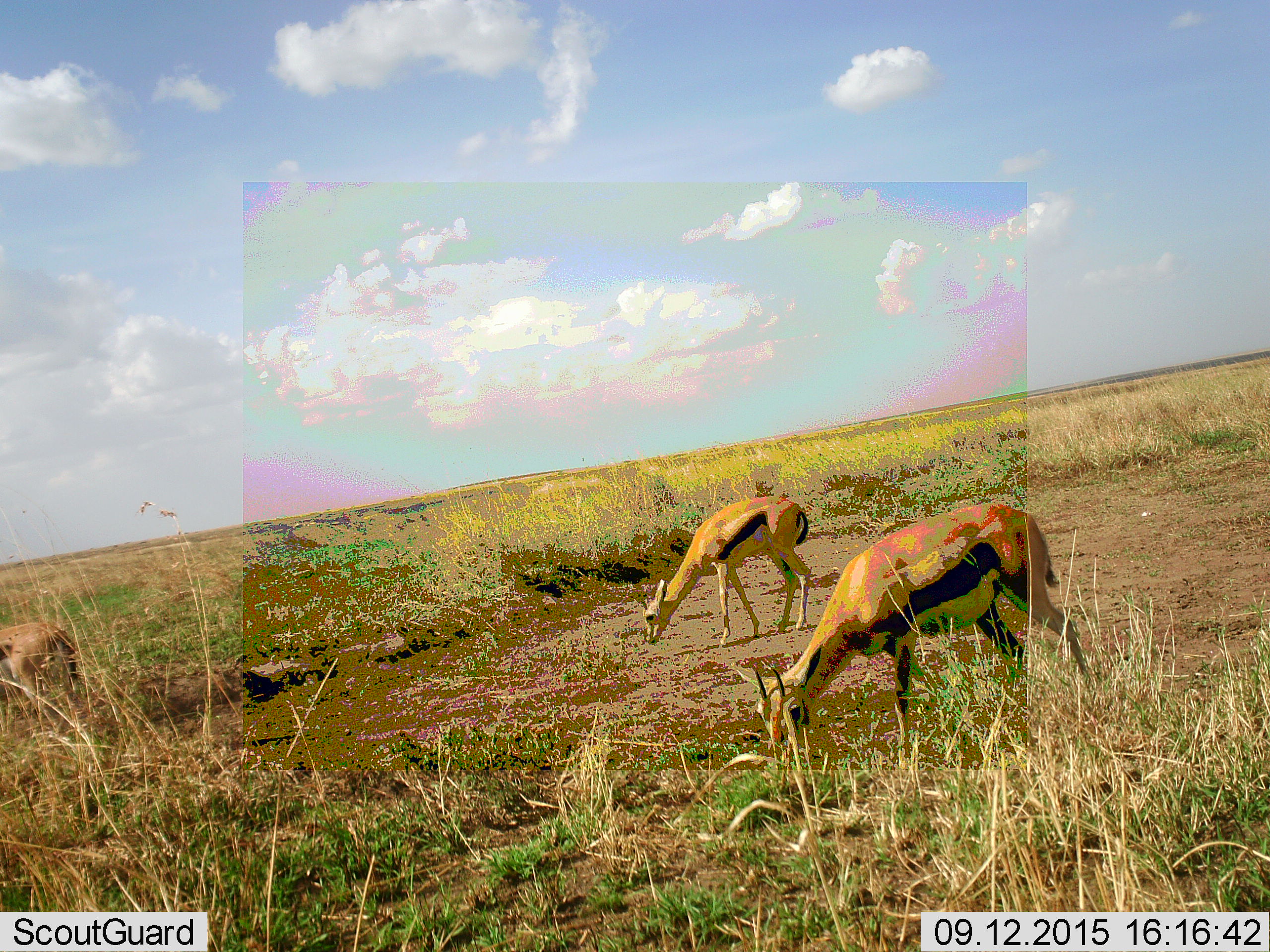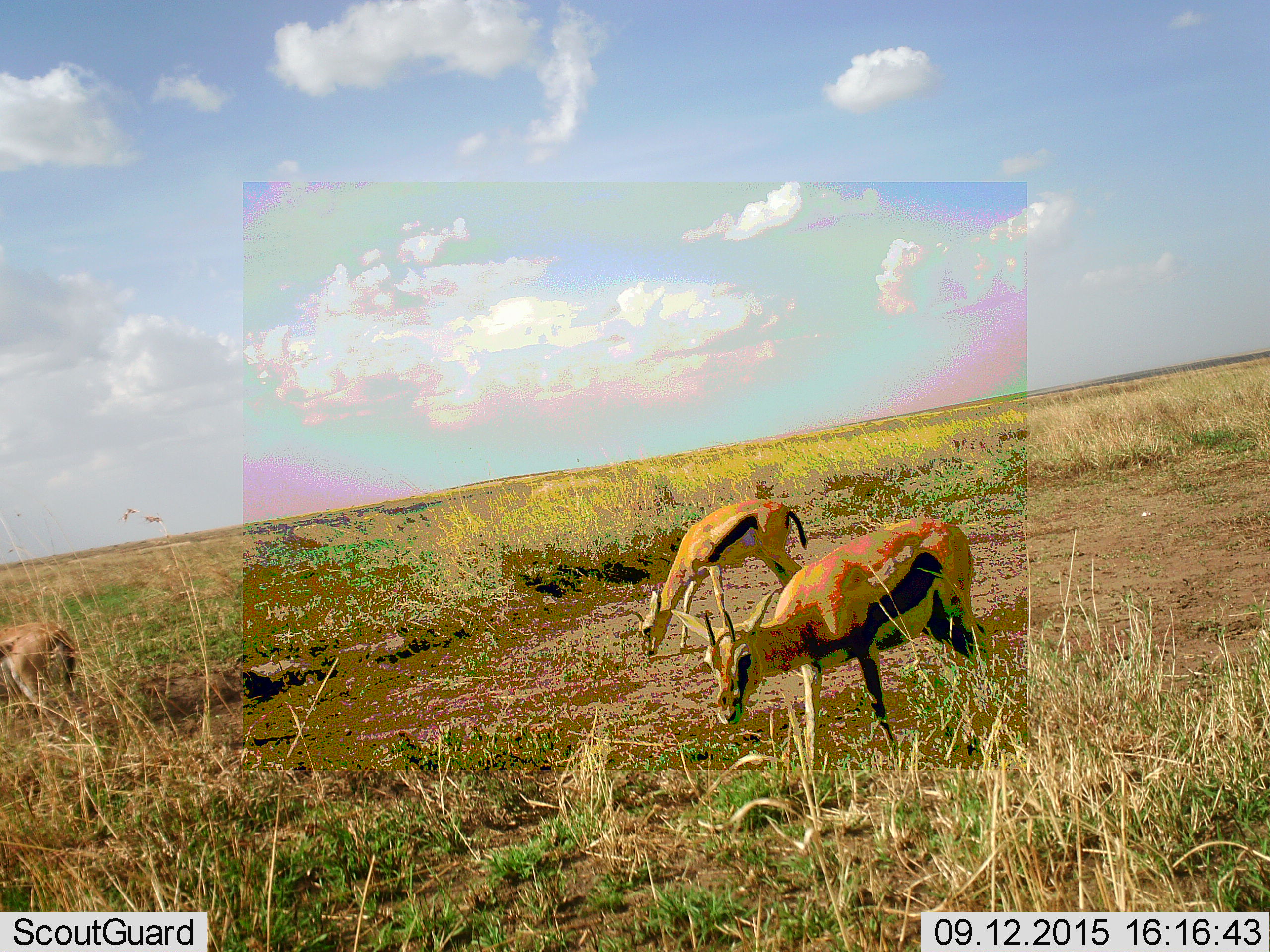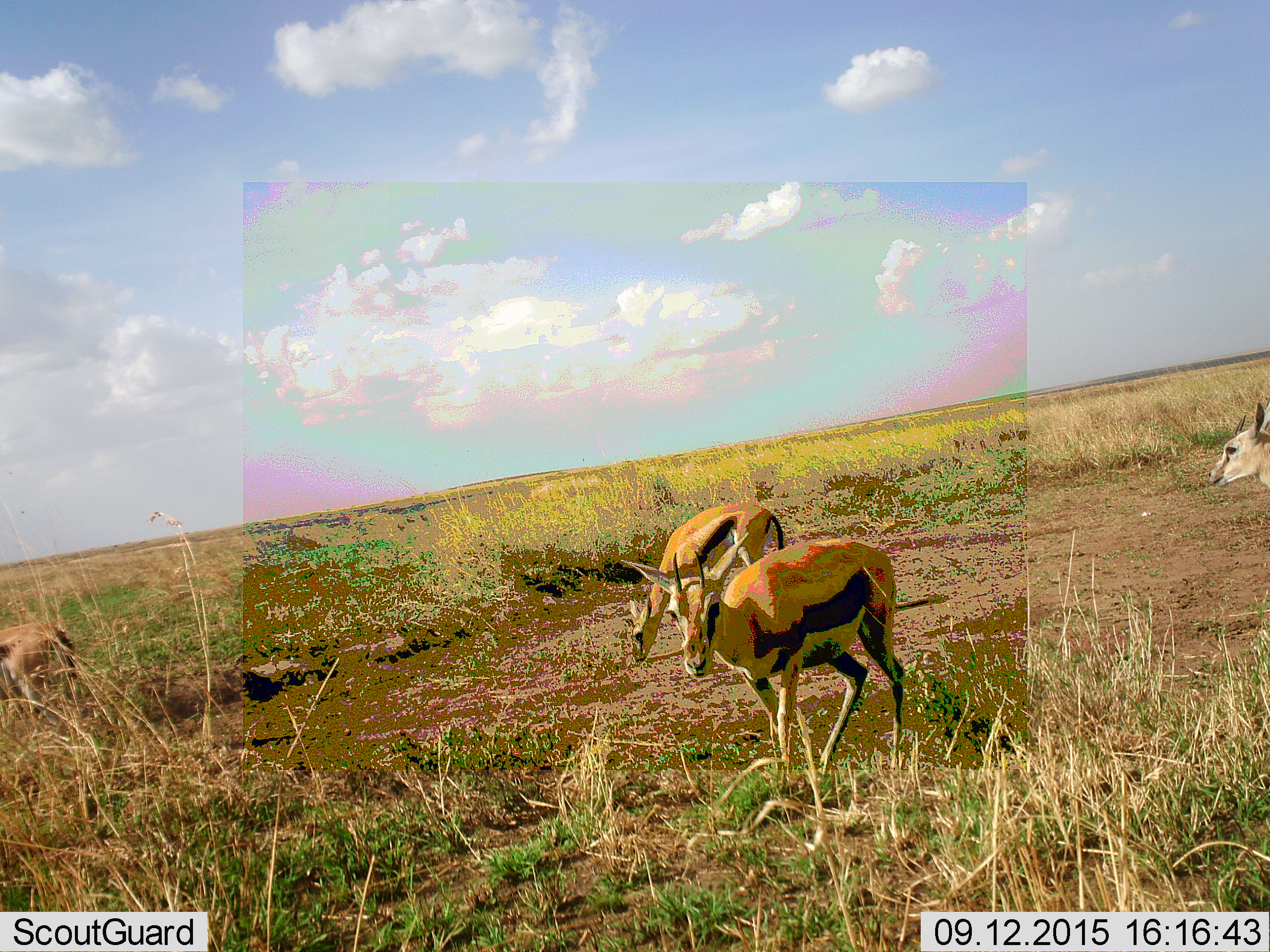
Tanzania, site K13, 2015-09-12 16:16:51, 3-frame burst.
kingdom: Animalia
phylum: Chordata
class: Mammalia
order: Artiodactyla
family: Bovidae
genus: Eudorcas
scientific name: Eudorcas thomsonii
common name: thomson's gazelle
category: gazellethomsons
Gazellethomsons (thomson's gazelle) (Eudorcas thomsonii), count 4. Behavior (volunteer vote fractions): standing 44%, resting 0%, moving 56%, interacting 0%. Young present (vote fraction): 22%. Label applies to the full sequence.